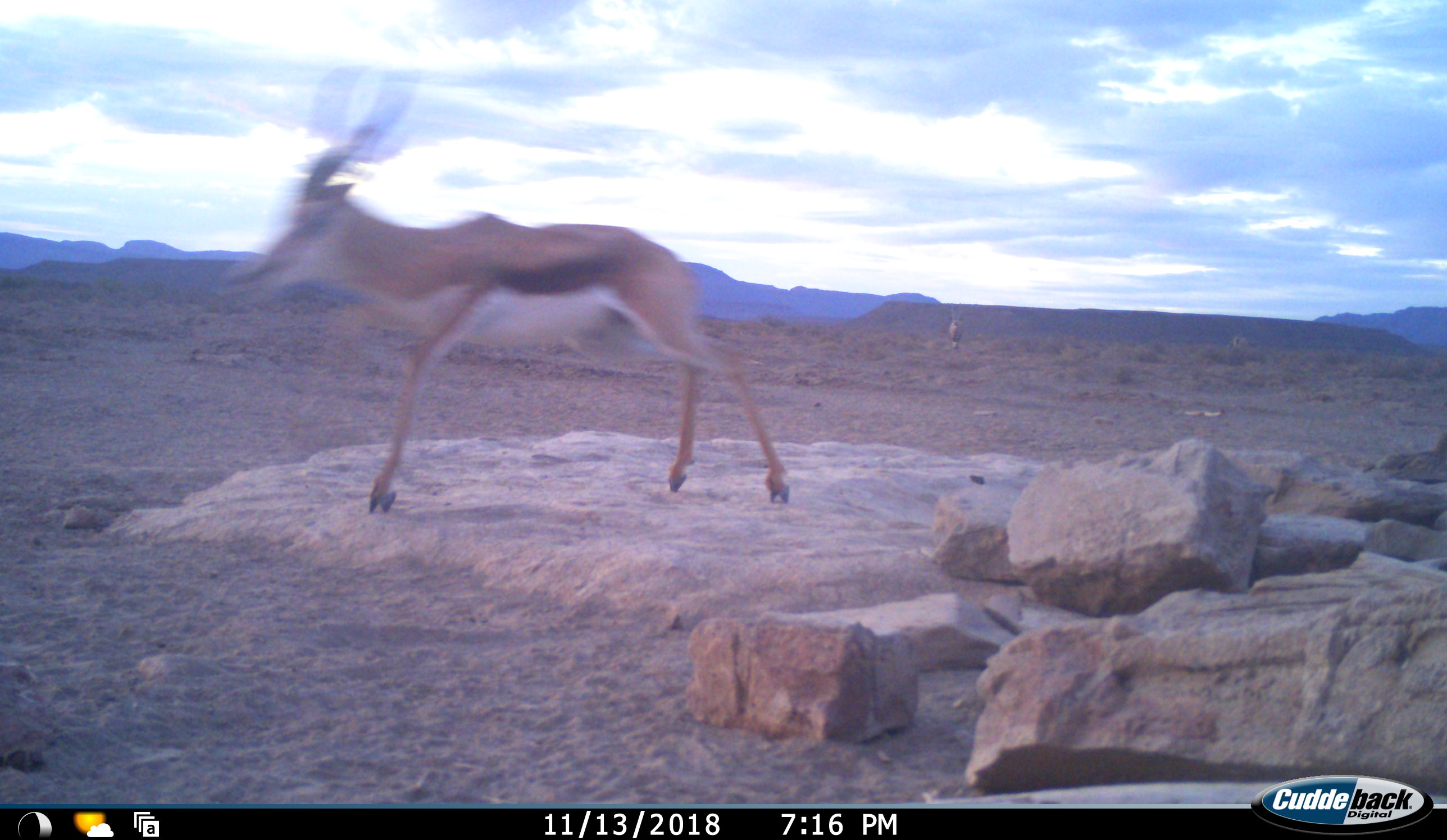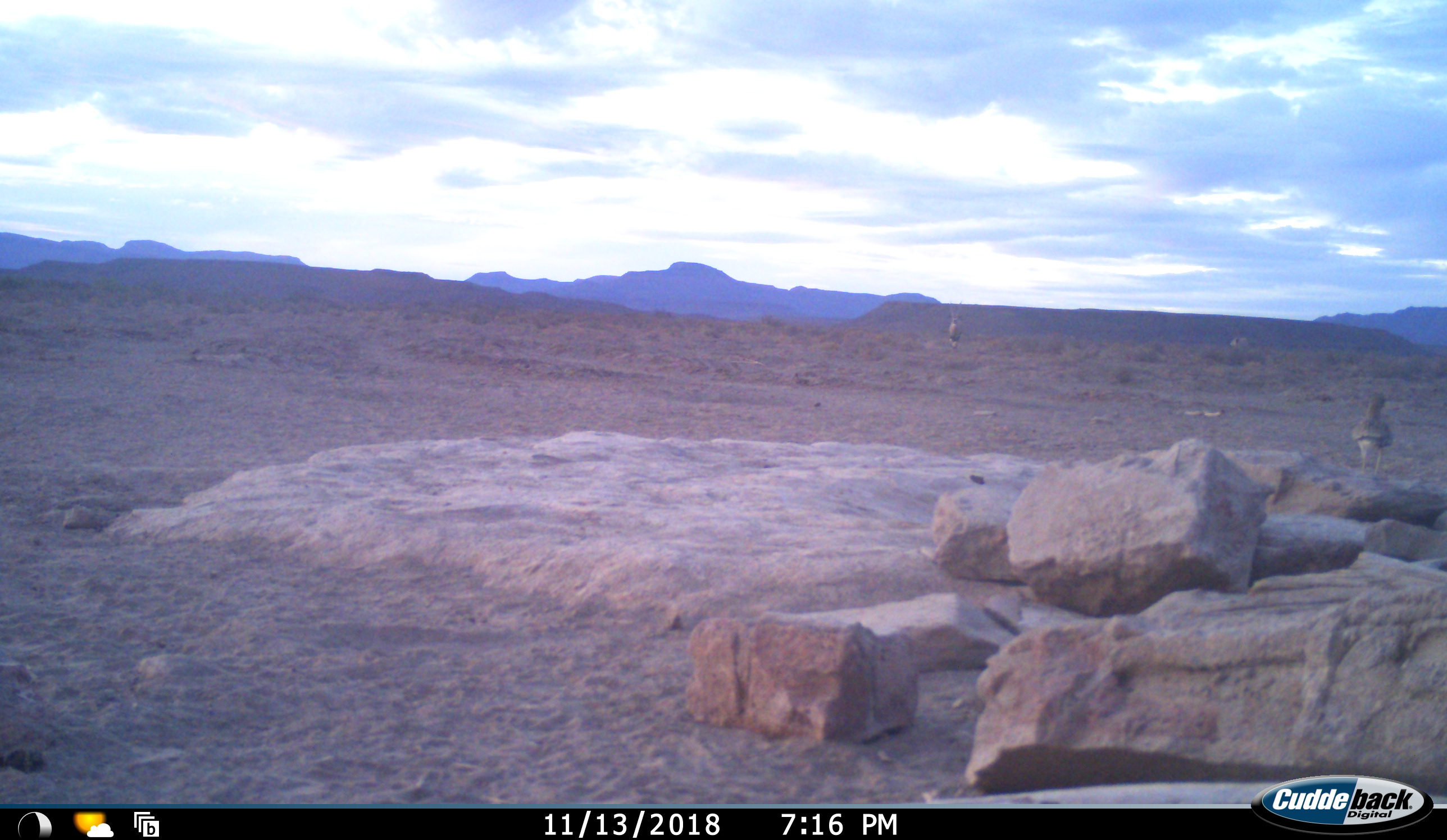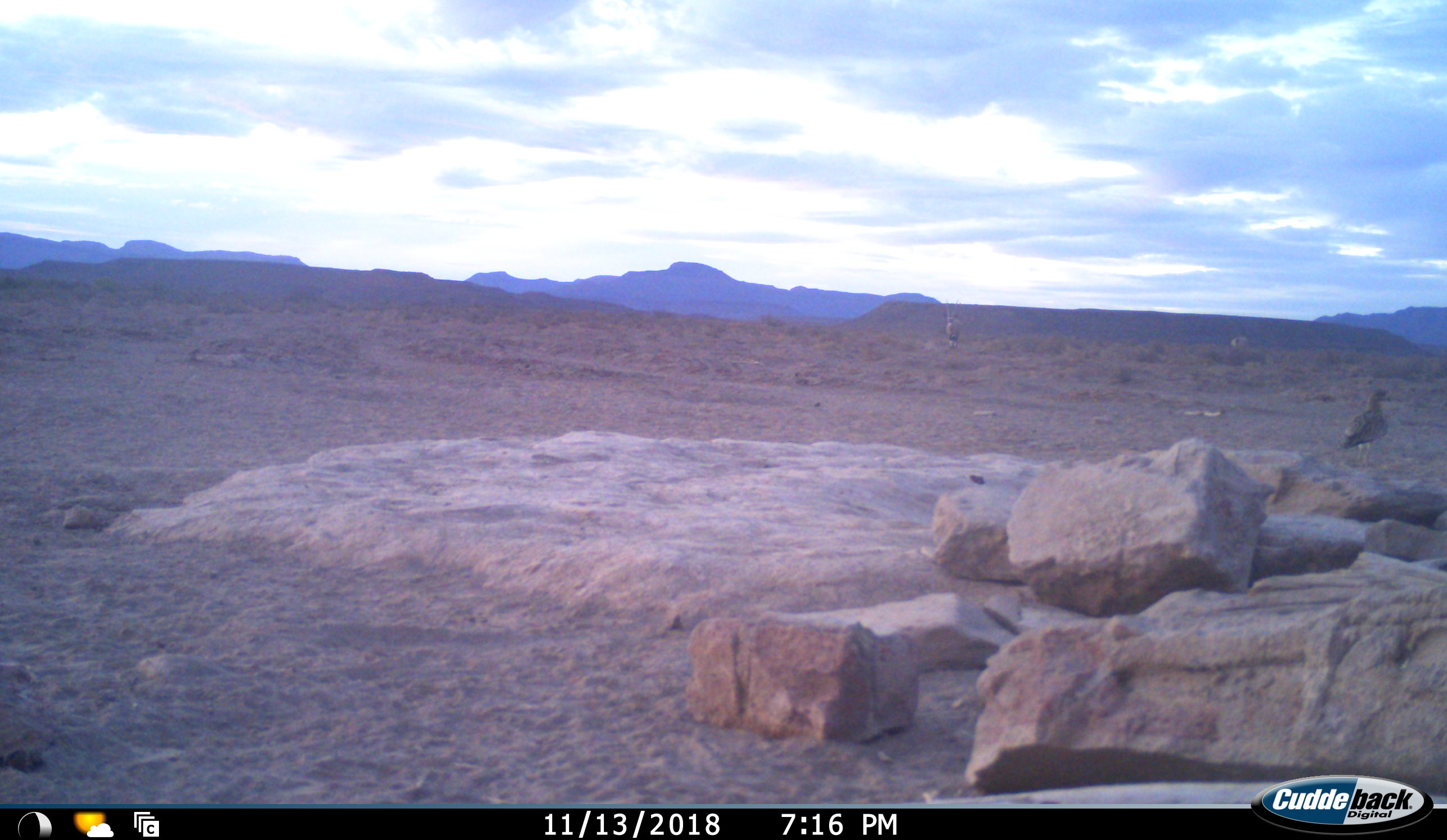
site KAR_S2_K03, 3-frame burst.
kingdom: Animalia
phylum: Chordata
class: Mammalia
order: Artiodactyla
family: Bovidae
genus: Oryx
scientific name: Oryx gazella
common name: gemsbok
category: oryx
Oryx (gemsbok) (Oryx gazella), count 2. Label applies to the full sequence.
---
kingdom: Animalia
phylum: Chordata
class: Mammalia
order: Artiodactyla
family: Bovidae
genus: Antidorcas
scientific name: Antidorcas marsupialis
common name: springbok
Springbok (Antidorcas marsupialis), count 1. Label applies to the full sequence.